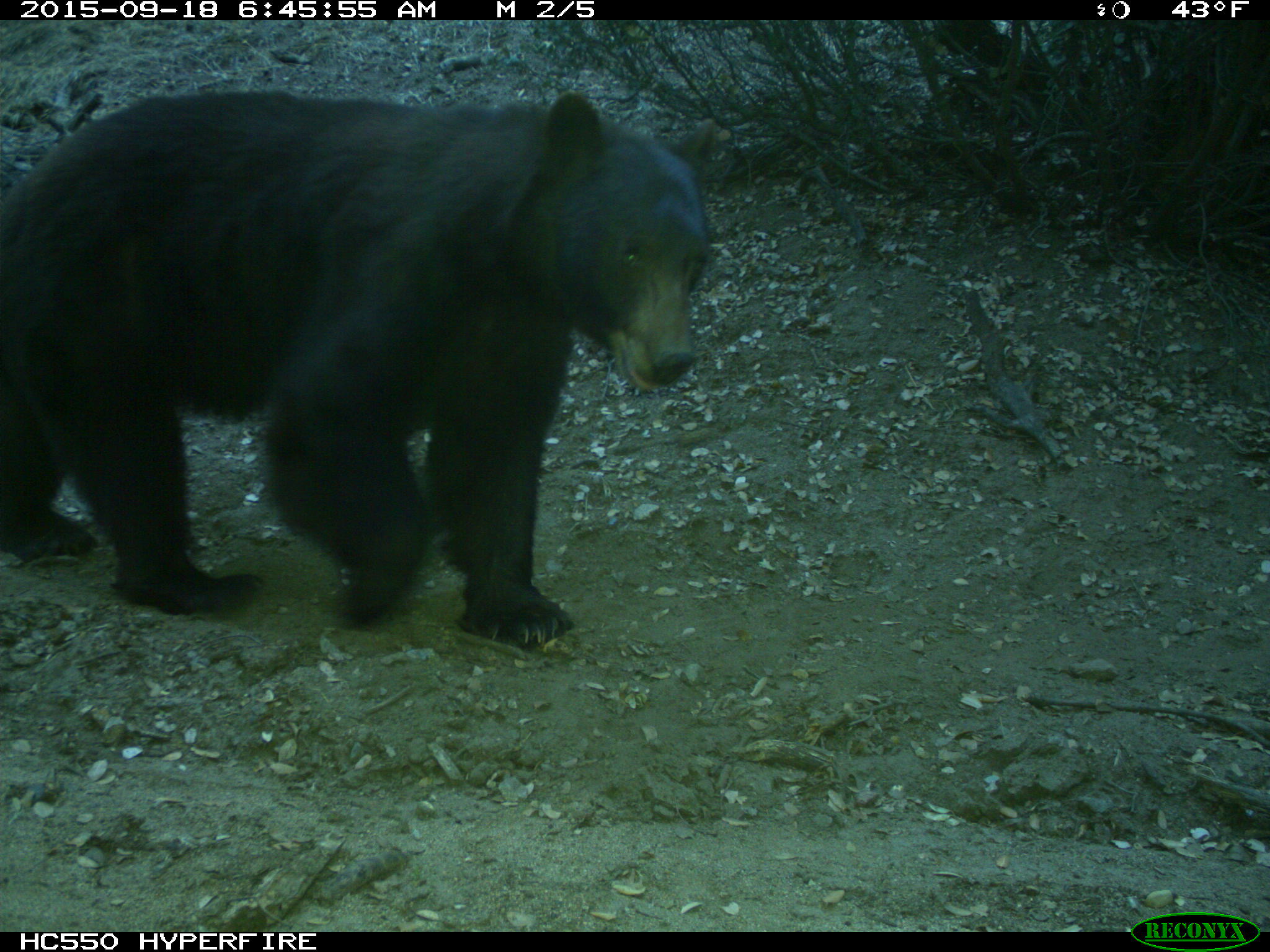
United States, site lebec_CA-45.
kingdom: Animalia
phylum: Chordata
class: Mammalia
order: Carnivora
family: Ursidae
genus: Ursus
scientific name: Ursus americanus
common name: american black bear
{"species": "Ursus americanus (american black bear)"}